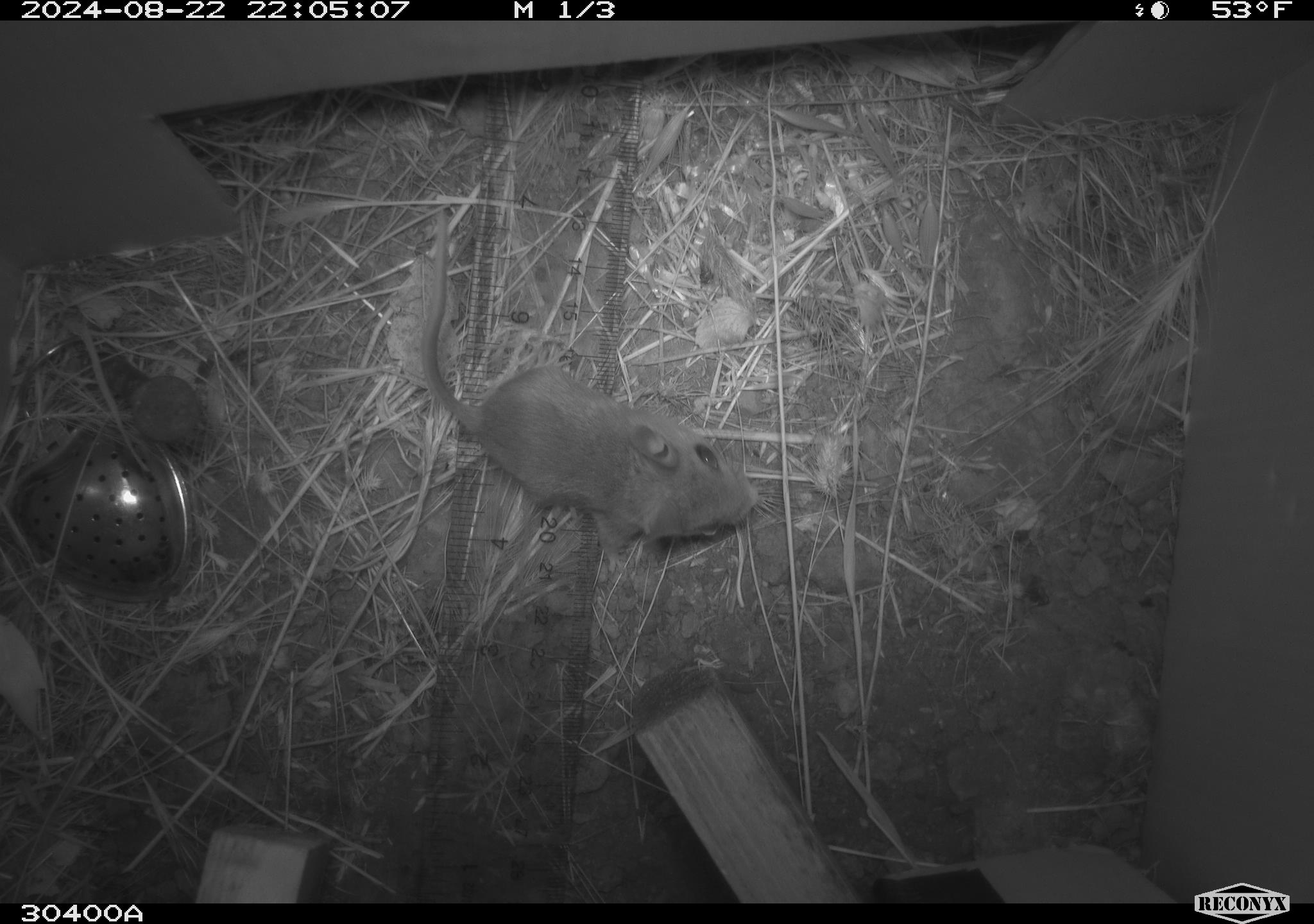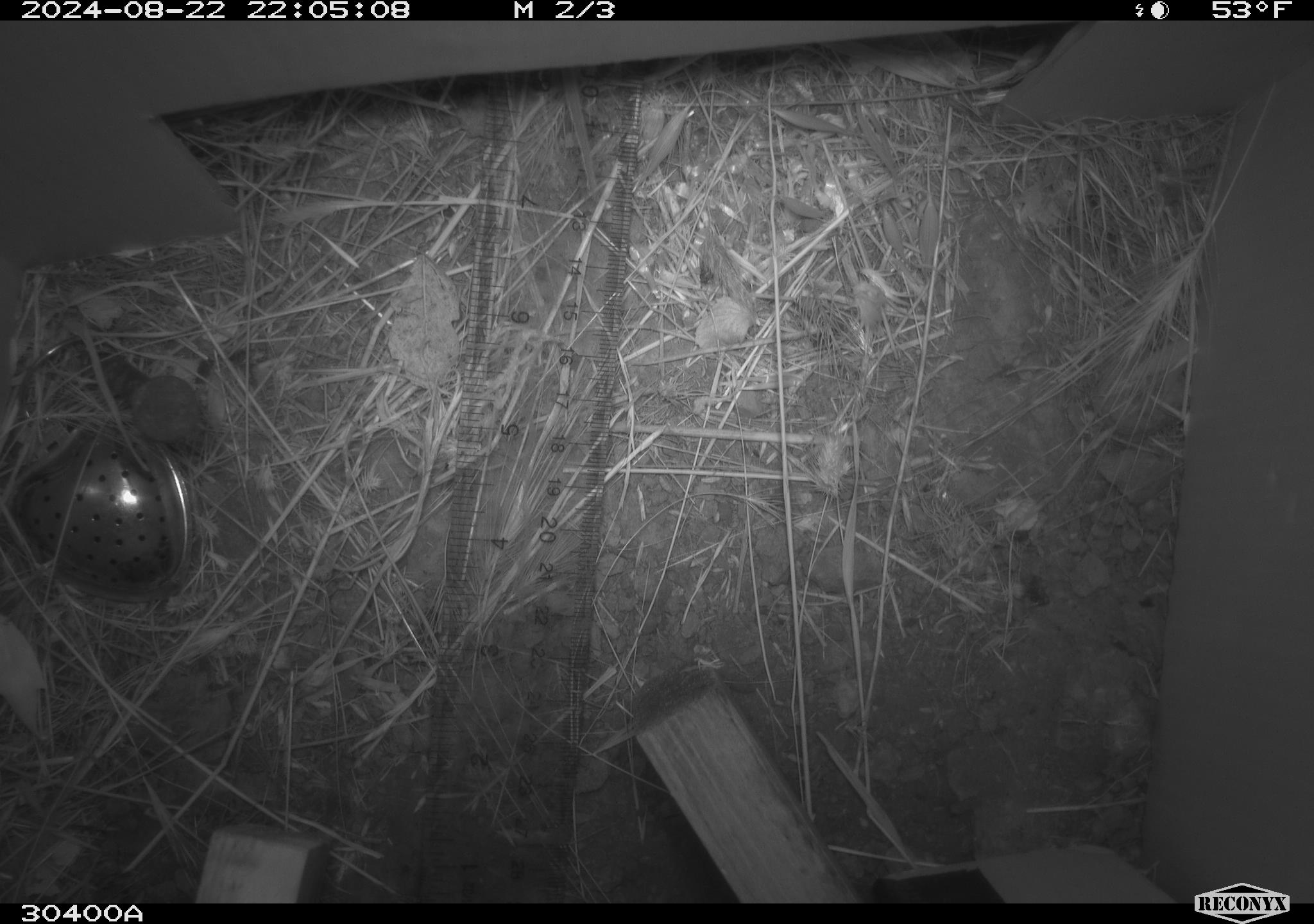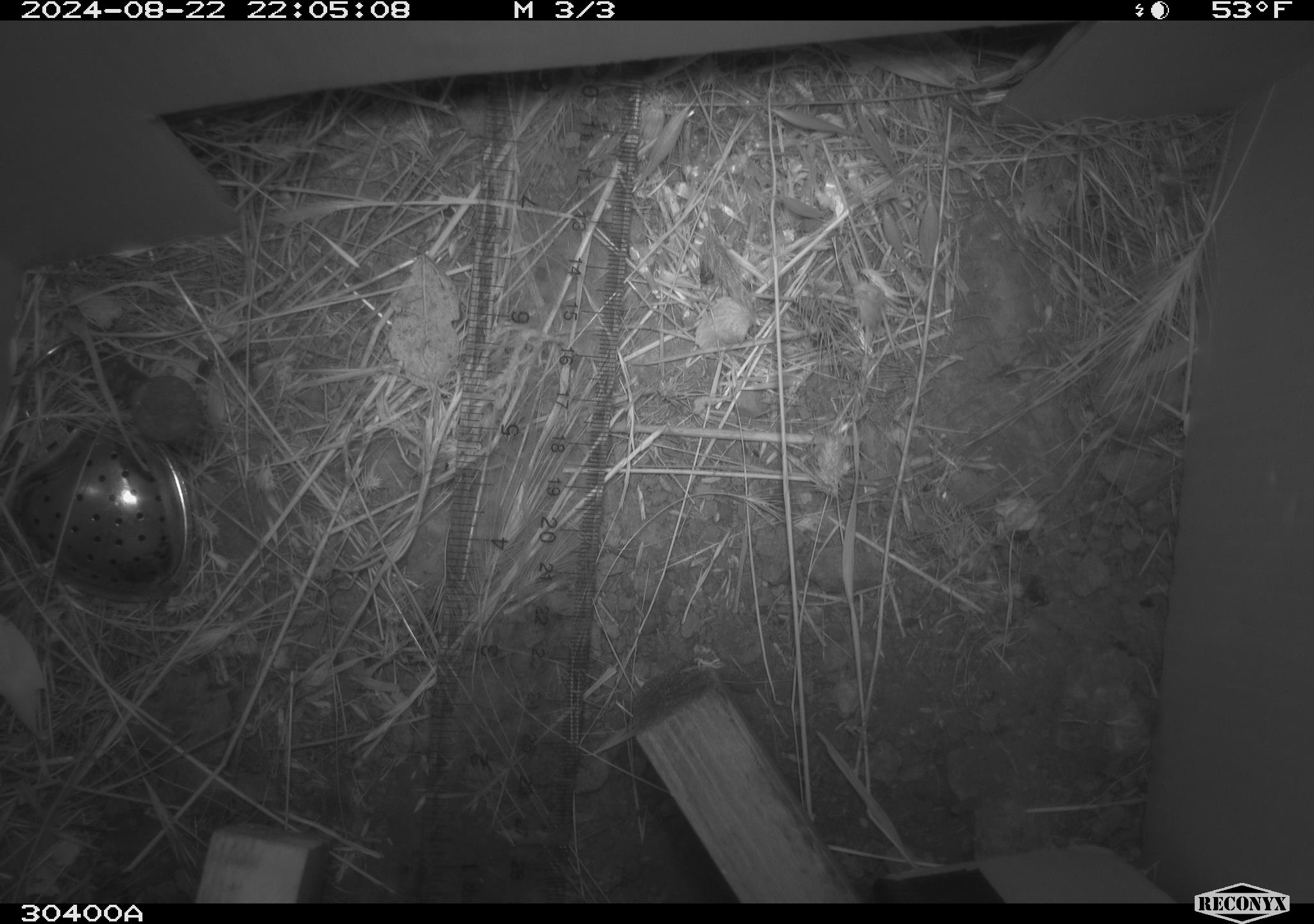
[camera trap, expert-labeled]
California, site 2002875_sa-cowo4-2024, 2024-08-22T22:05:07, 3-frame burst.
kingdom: Animalia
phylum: Chordata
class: Mammalia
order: Rodentia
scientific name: Rodentia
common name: mouse species